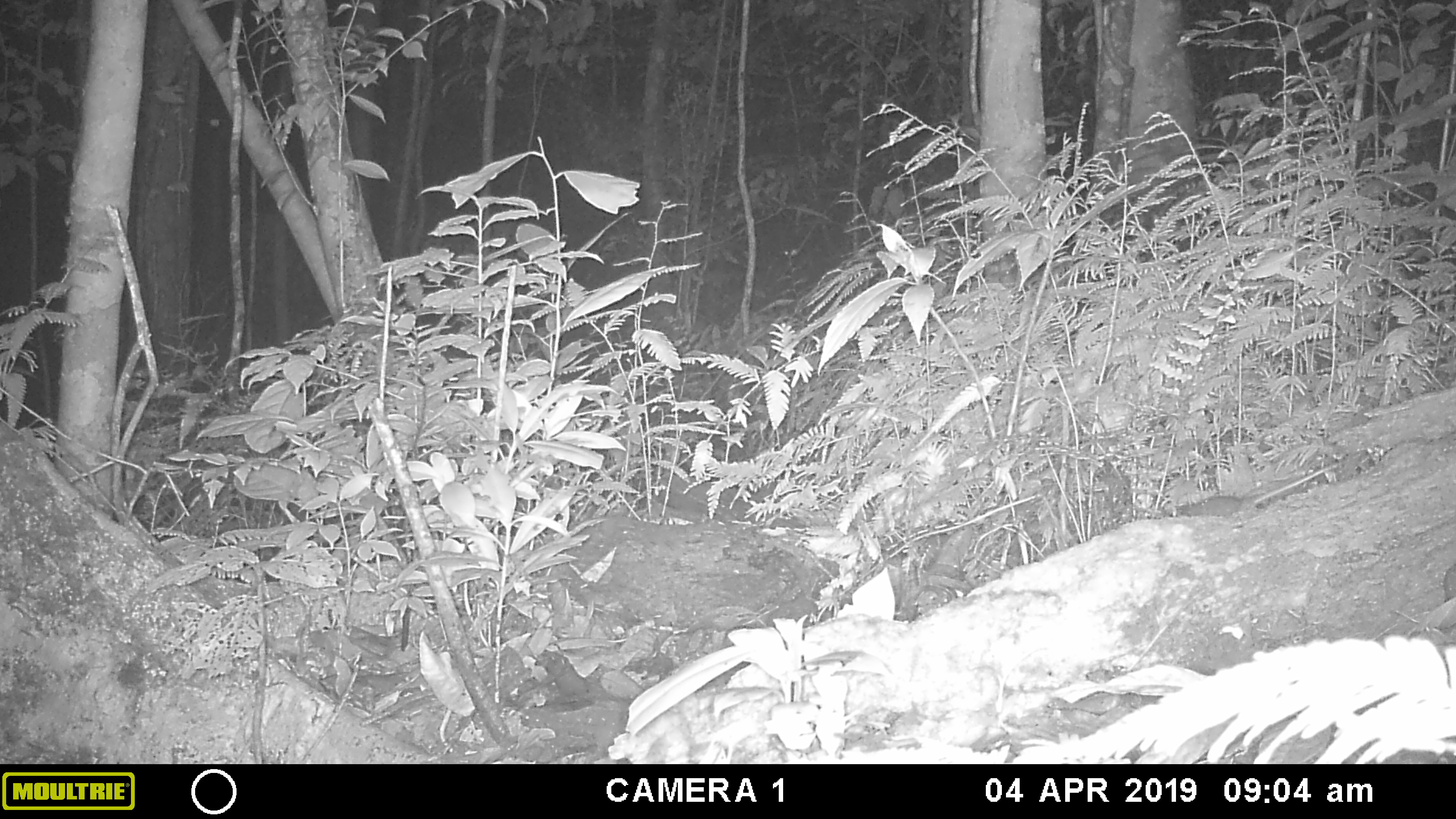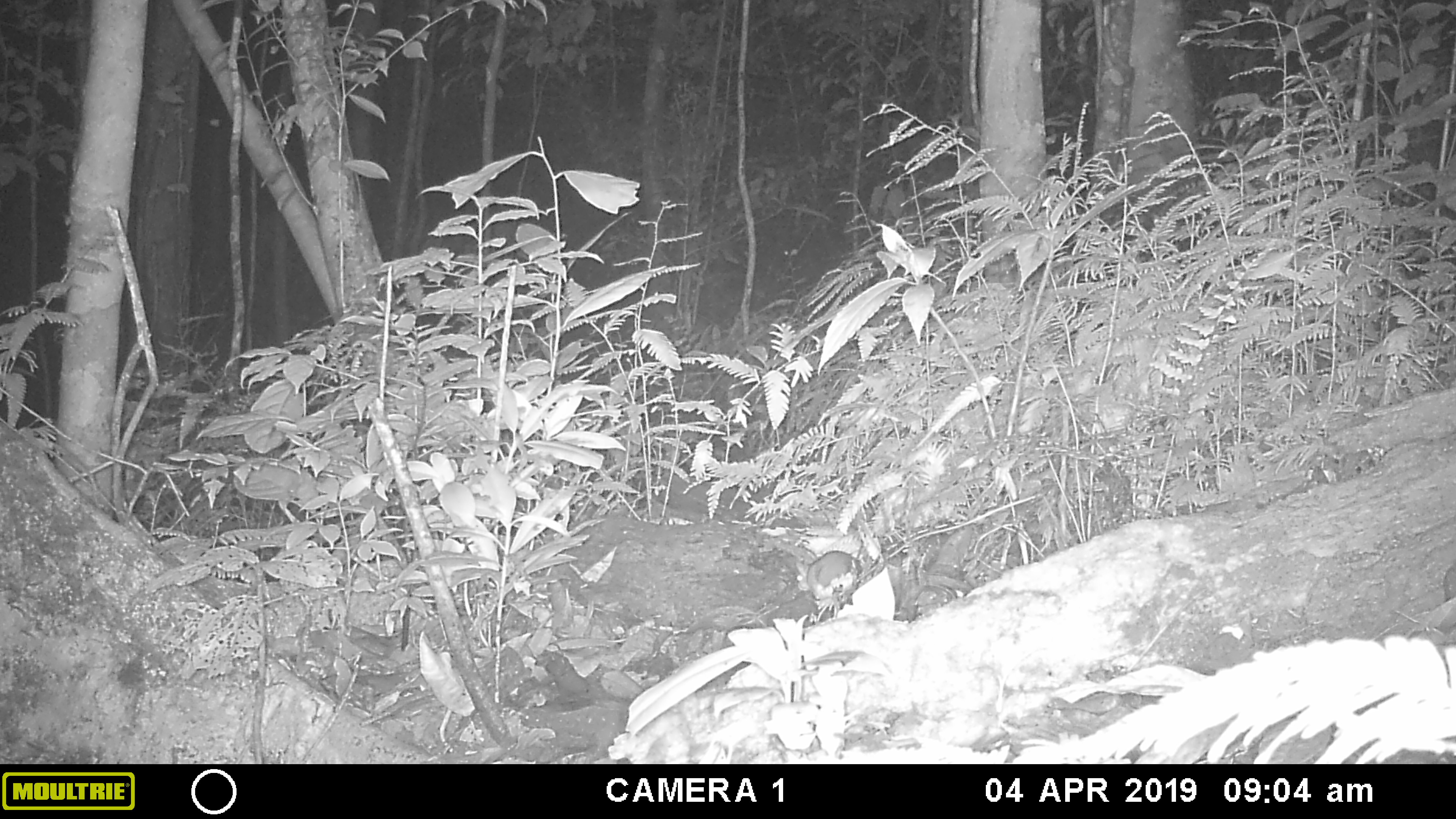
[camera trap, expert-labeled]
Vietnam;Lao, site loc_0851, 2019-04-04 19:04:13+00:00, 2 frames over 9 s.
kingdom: Animalia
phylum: Chordata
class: Mammalia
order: Rodentia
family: Muridae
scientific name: Muridae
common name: old-world mice and rats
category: unidentified murid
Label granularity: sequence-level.